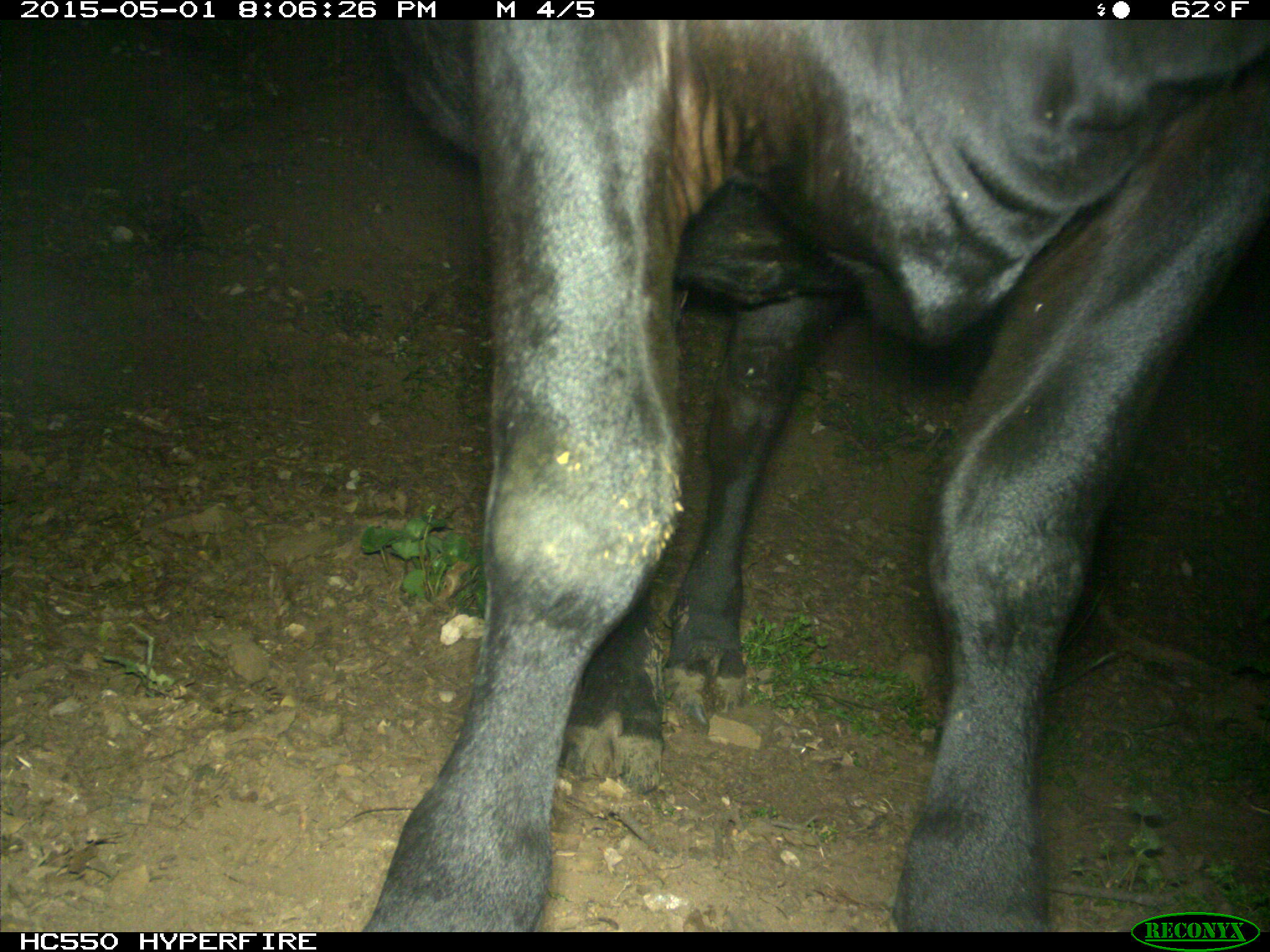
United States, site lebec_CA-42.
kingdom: Animalia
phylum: Chordata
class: Mammalia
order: Artiodactyla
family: Bovidae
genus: Bos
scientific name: Bos taurus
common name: domestic cow